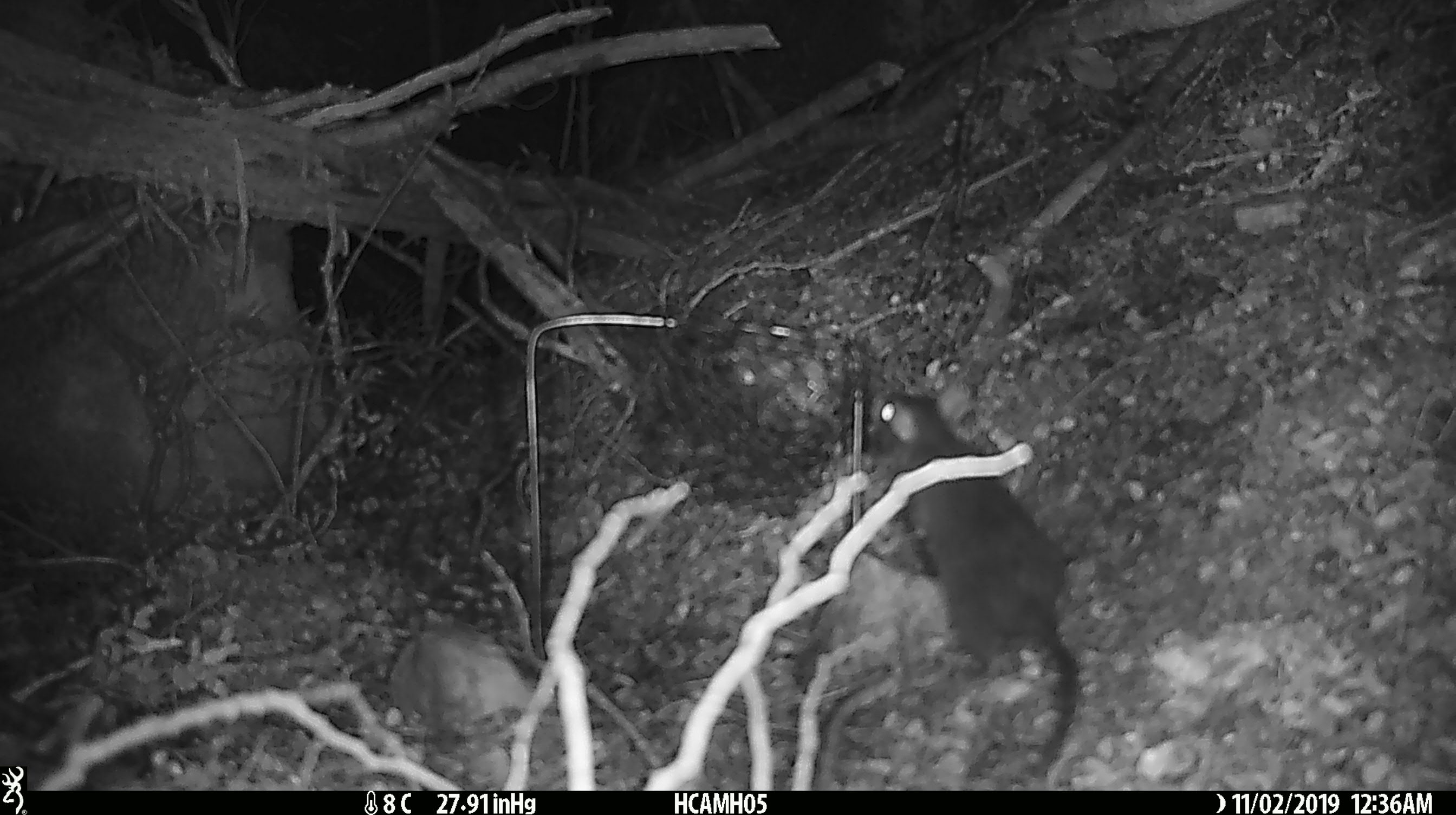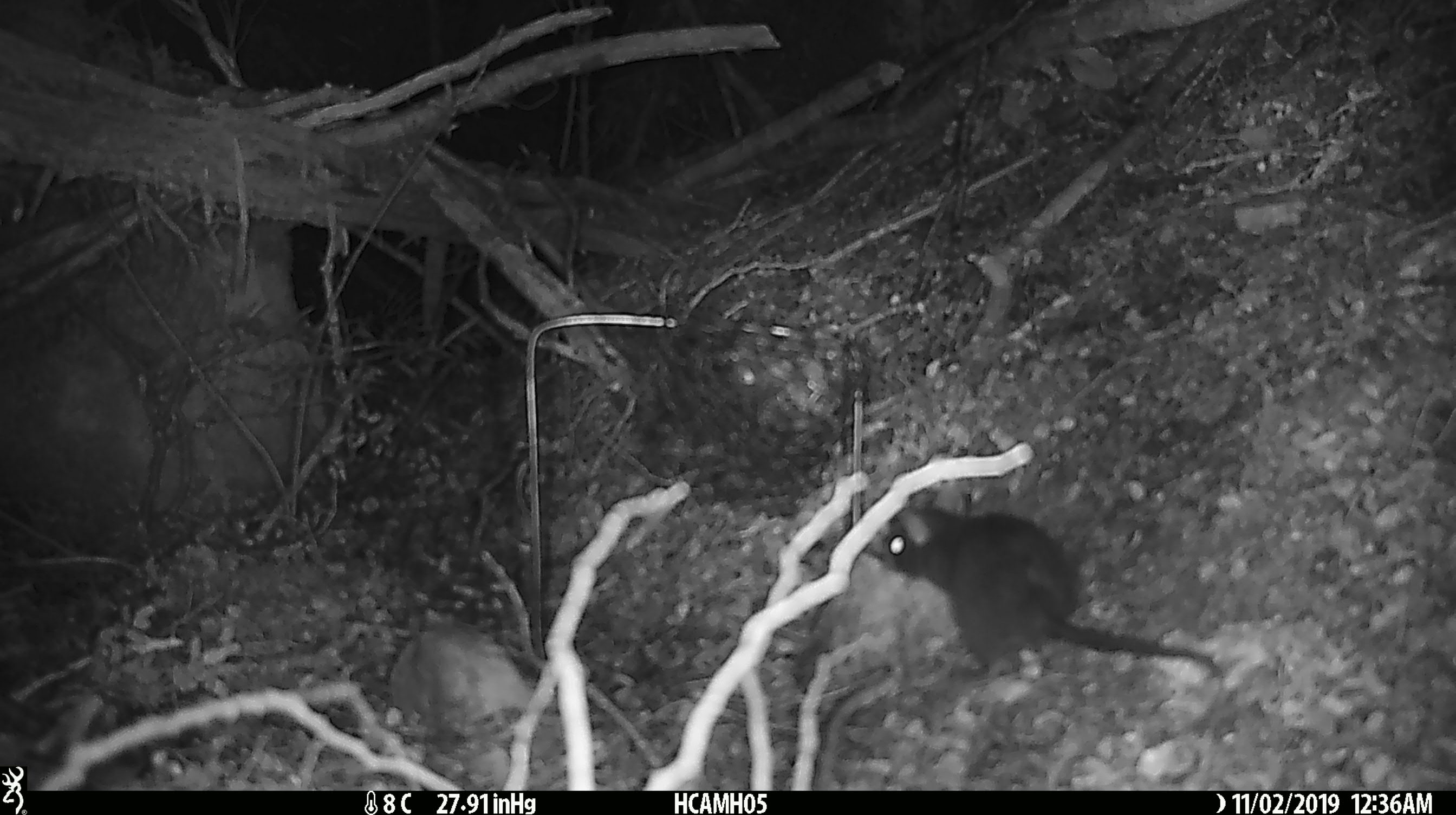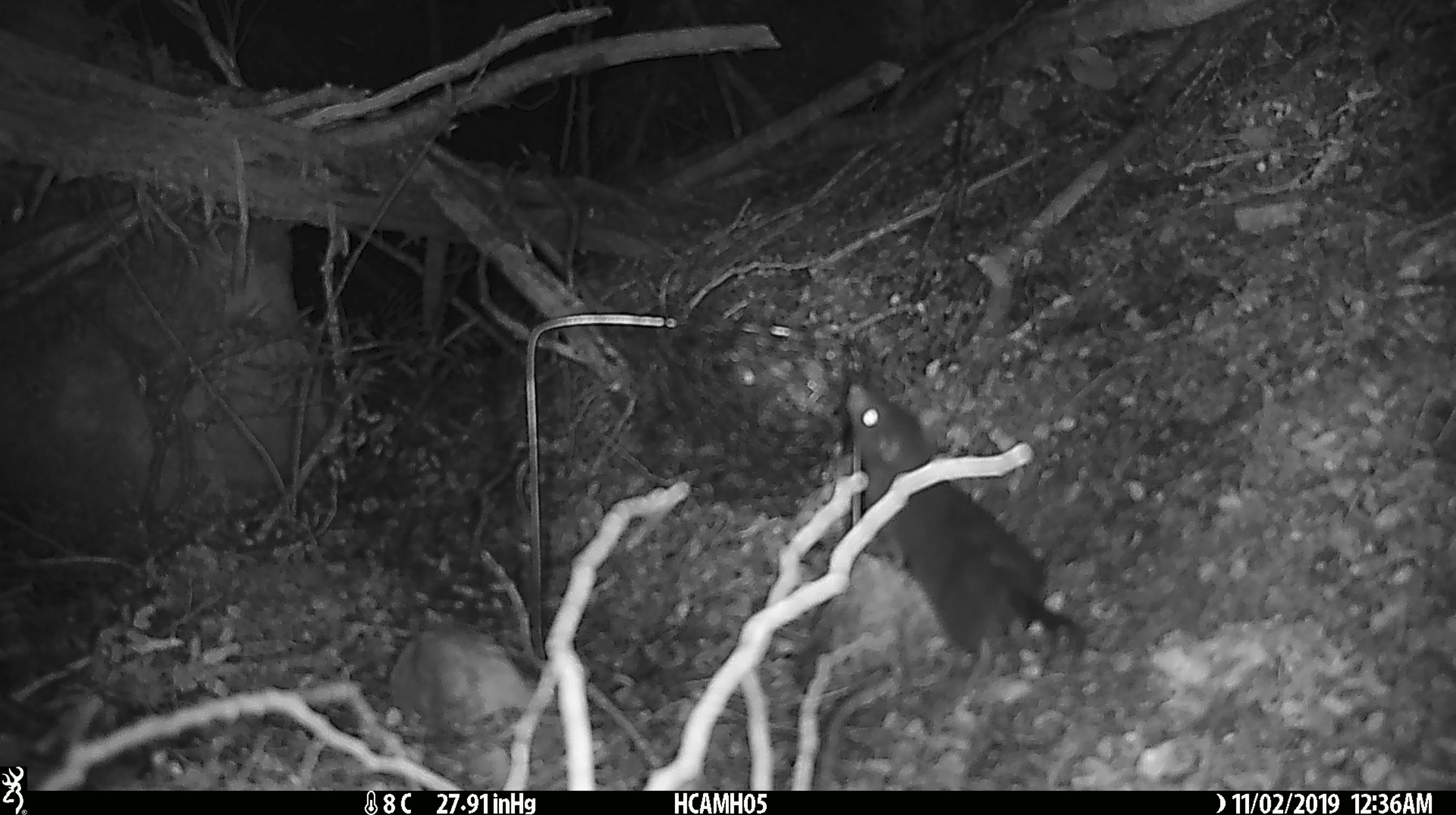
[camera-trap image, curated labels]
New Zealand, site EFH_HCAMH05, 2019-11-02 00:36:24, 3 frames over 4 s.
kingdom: Animalia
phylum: Chordata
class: Mammalia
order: Rodentia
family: Muridae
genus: Rattus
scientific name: Rattus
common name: rat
Rat (Rattus).